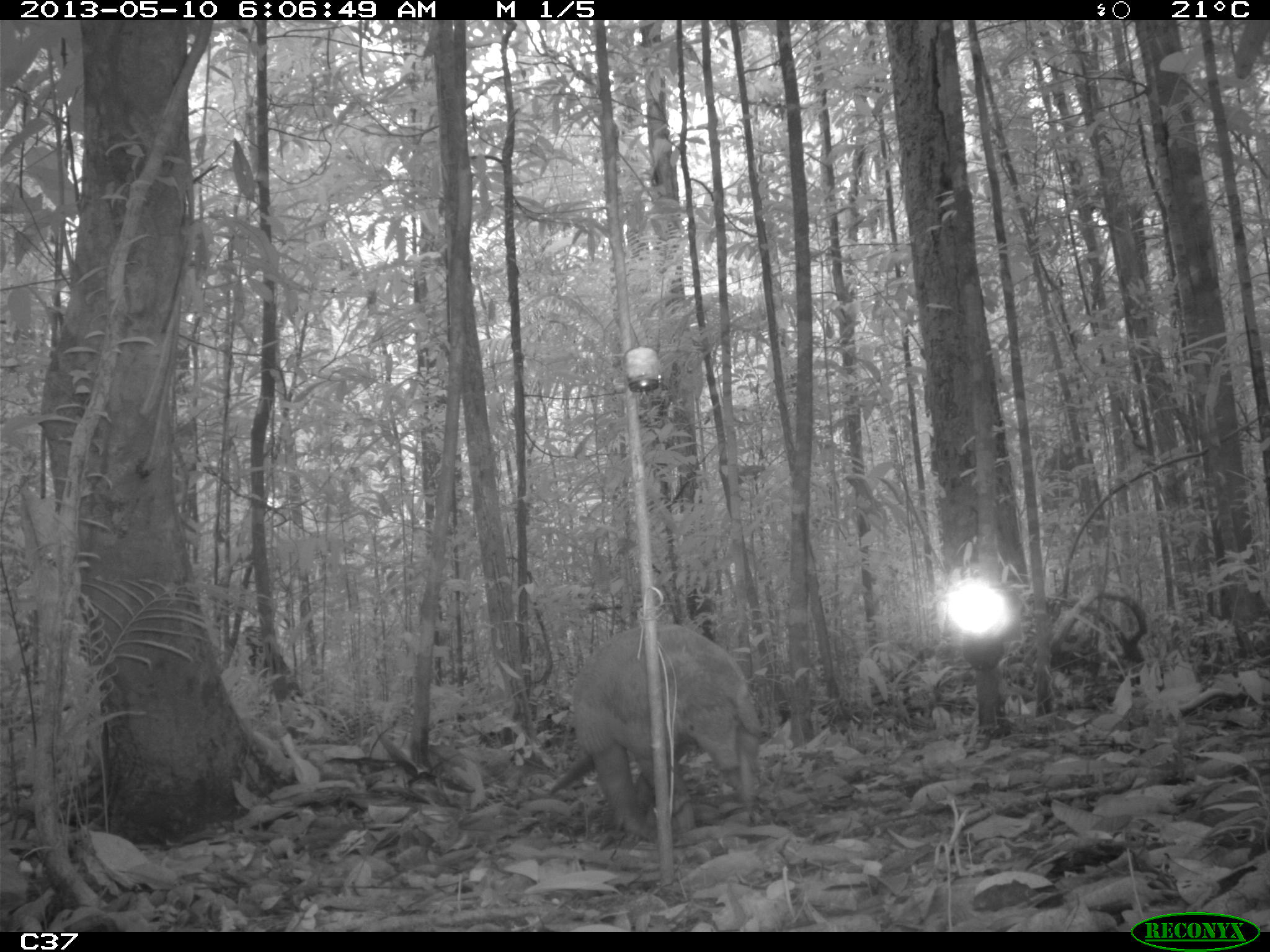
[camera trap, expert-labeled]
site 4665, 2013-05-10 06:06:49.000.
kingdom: Animalia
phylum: Chordata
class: Mammalia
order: Cingulata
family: Chlamyphoridae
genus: Priodontes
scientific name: Priodontes maximus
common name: giant armadillo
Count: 1.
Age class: adult.